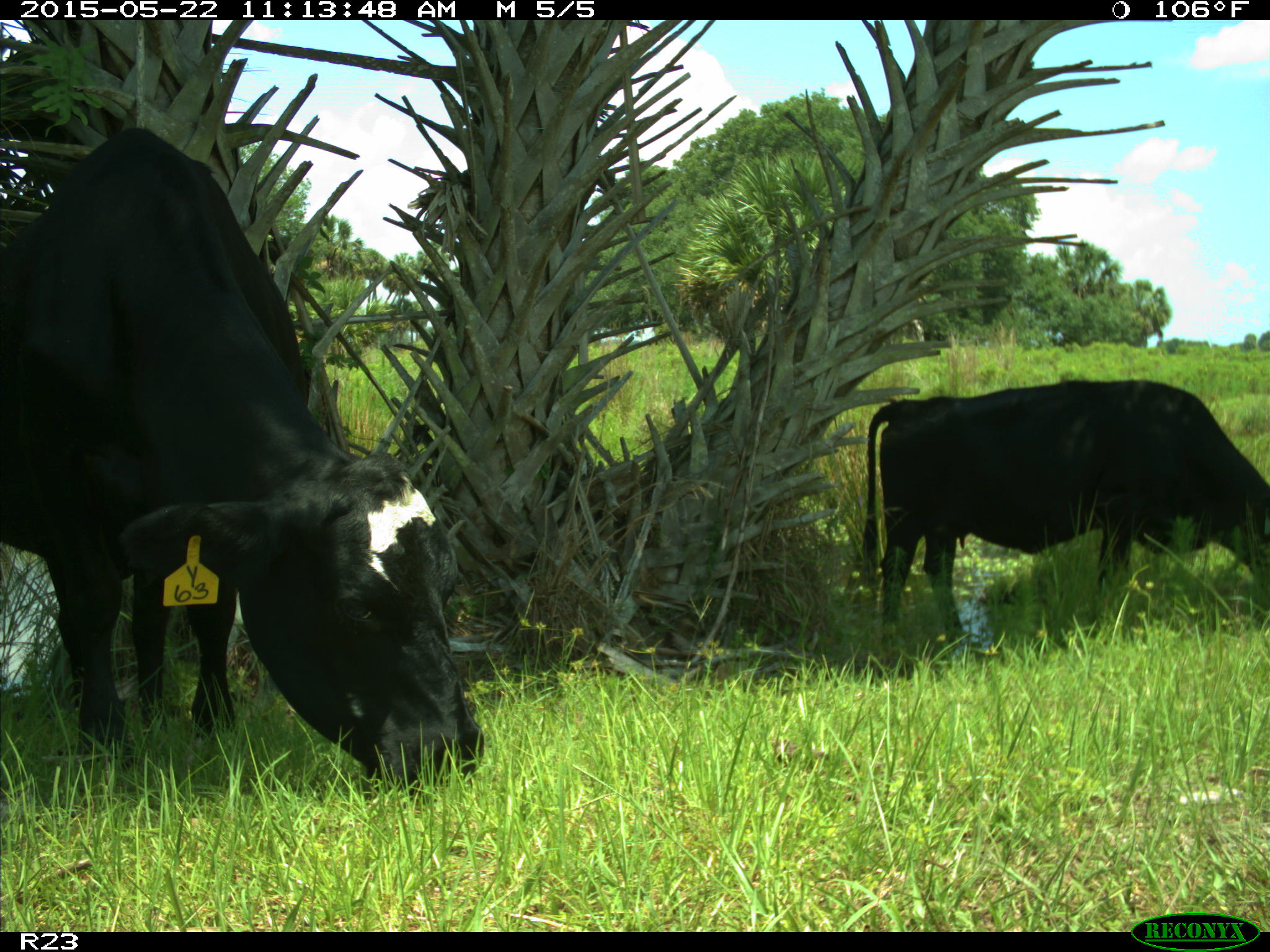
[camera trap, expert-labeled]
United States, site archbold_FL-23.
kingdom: Animalia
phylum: Chordata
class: Mammalia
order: Artiodactyla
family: Bovidae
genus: Bos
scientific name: Bos taurus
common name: domestic cow